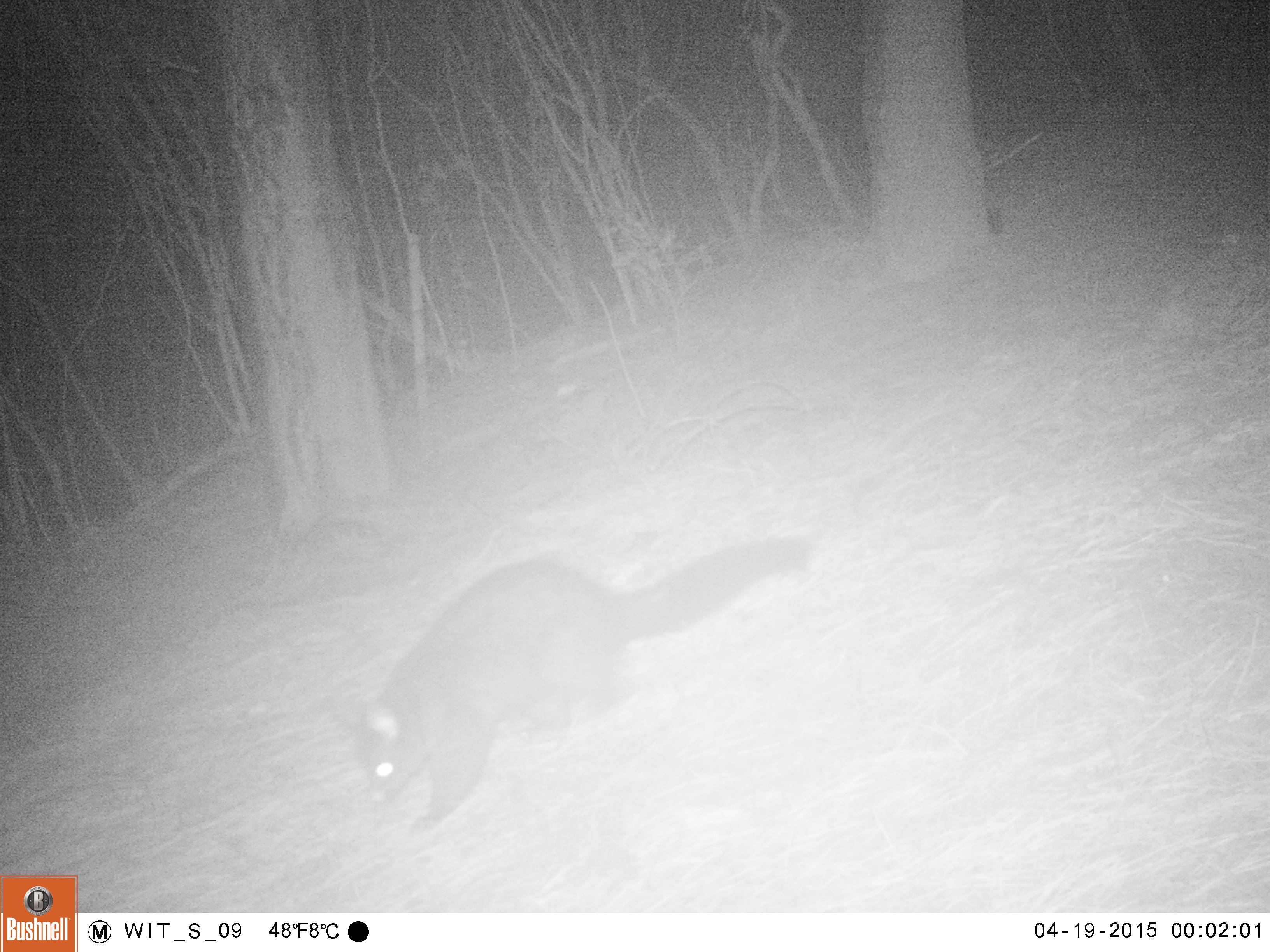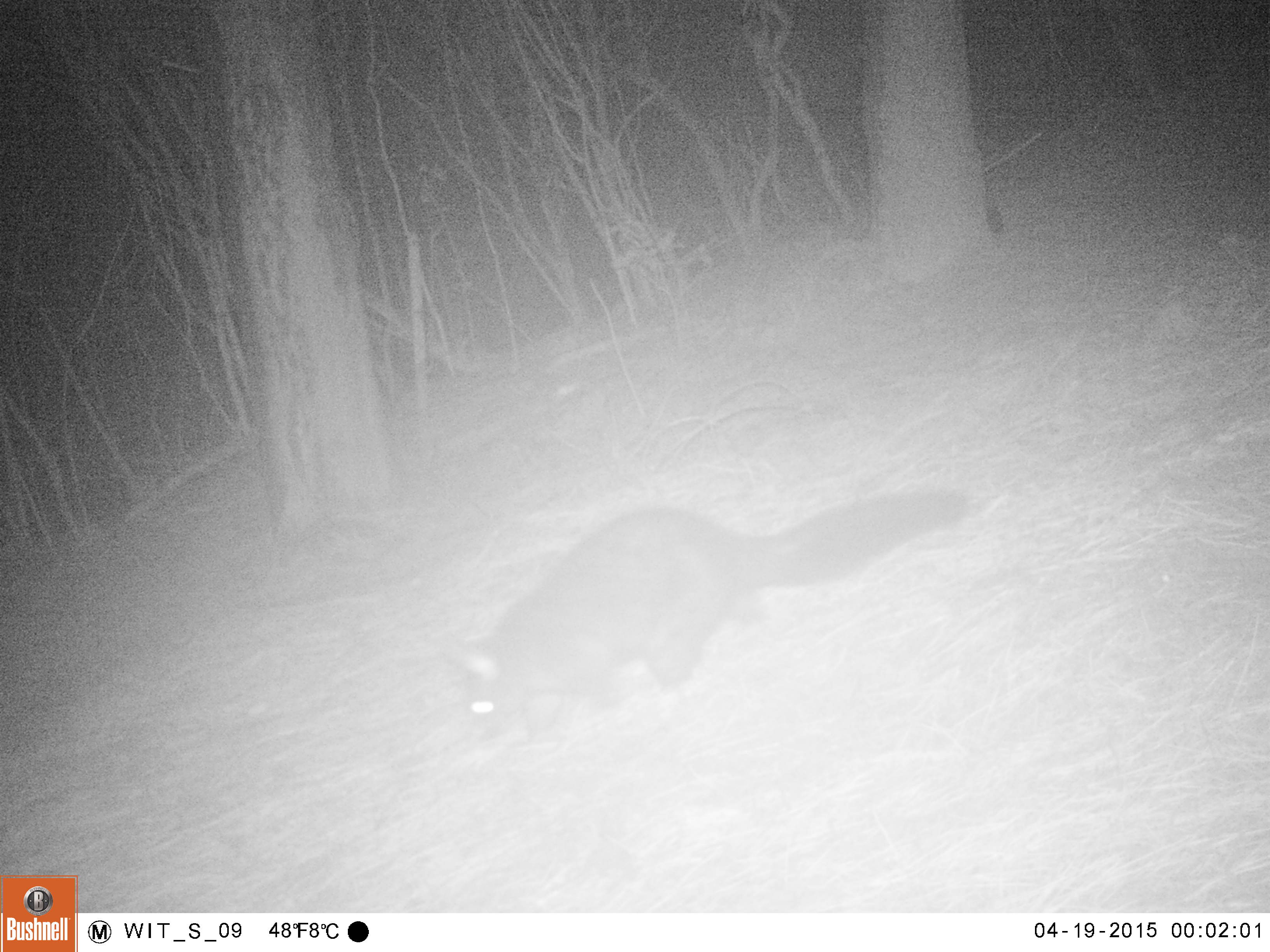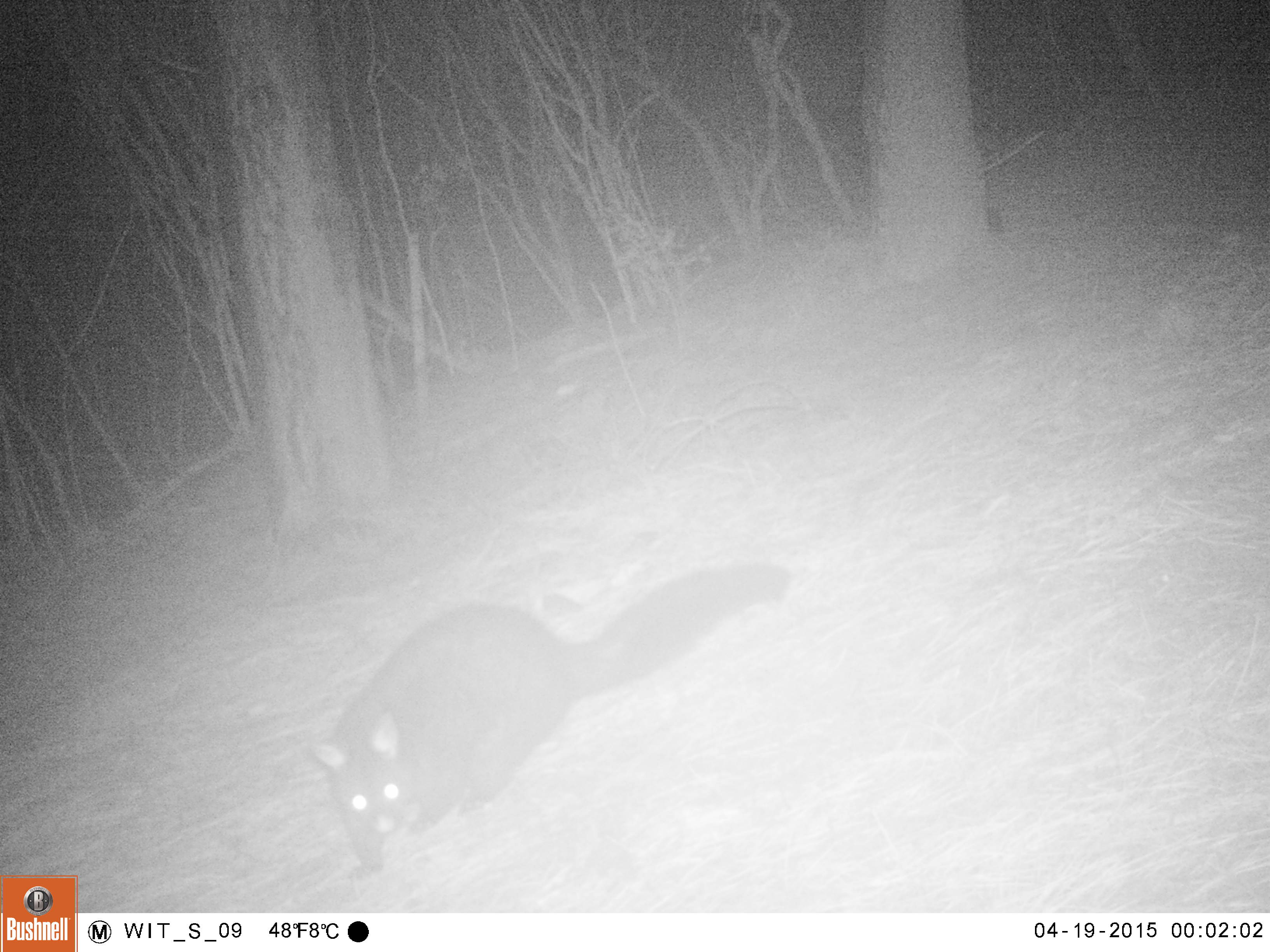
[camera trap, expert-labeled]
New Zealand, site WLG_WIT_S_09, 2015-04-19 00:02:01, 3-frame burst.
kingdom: Animalia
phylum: Chordata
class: Mammalia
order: Diprotodontia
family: Phalangeridae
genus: Trichosurus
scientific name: Trichosurus vulpecula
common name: common brushtail possum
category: possum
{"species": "possum (common brushtail possum) (Trichosurus vulpecula)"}